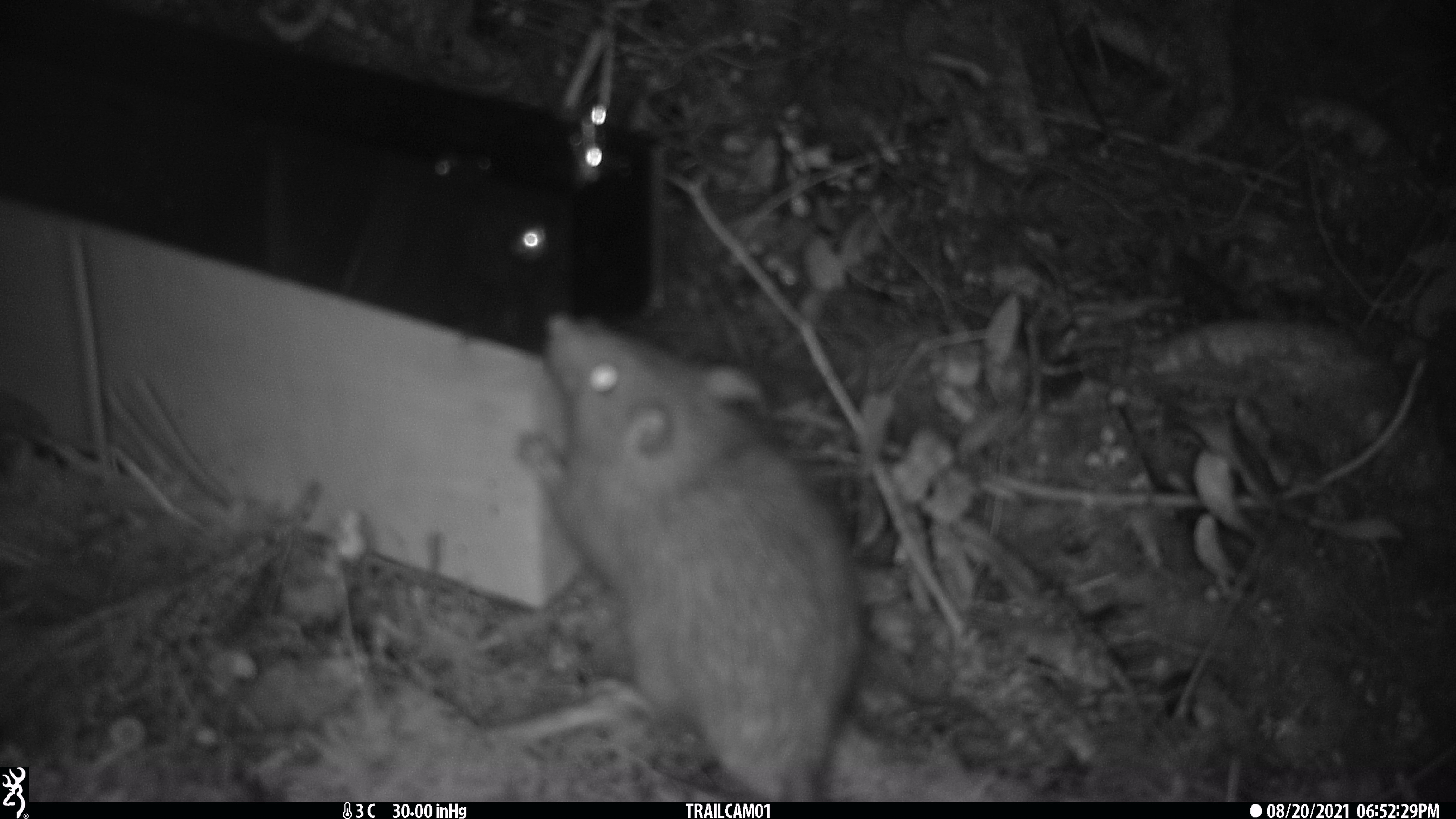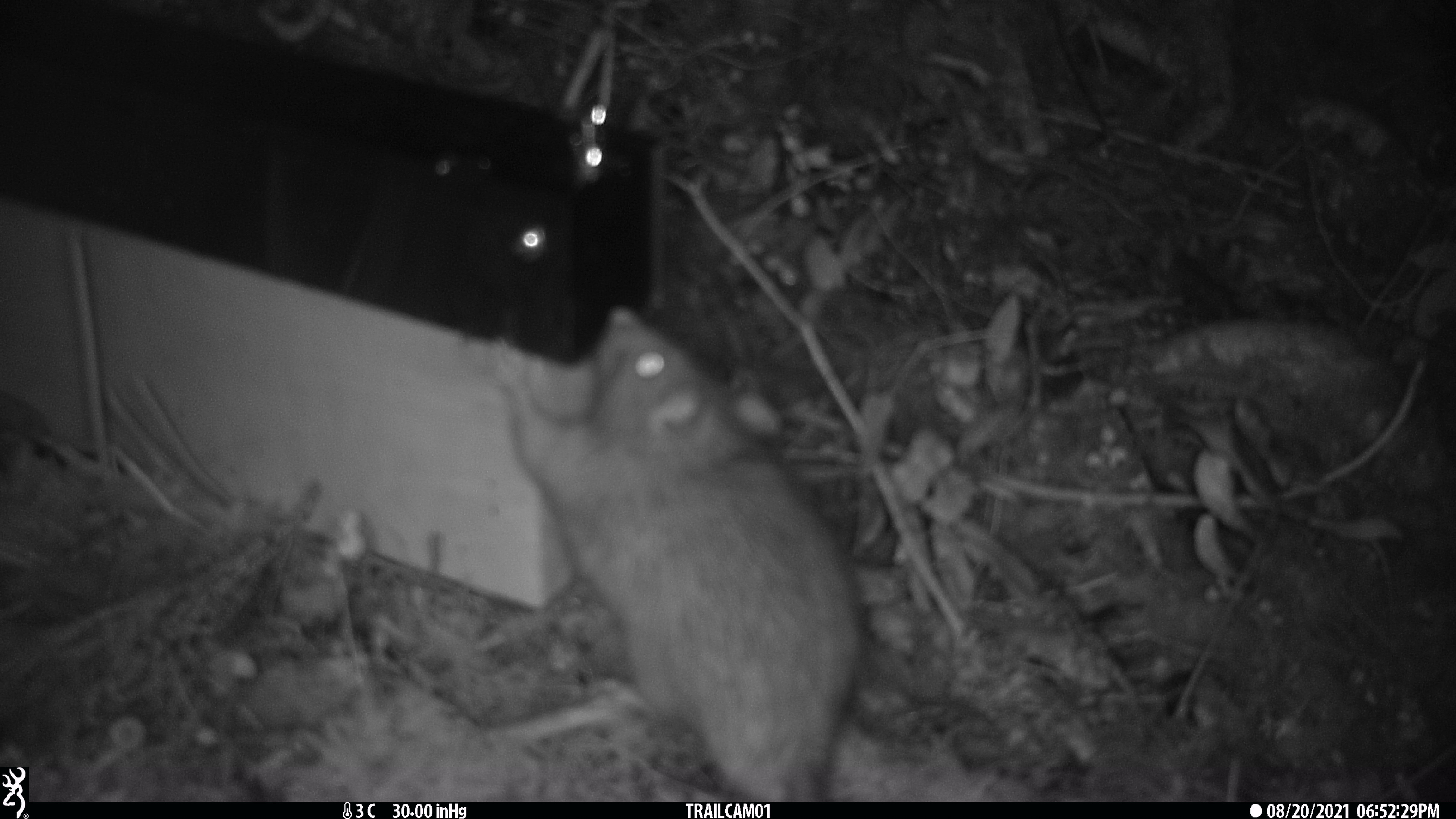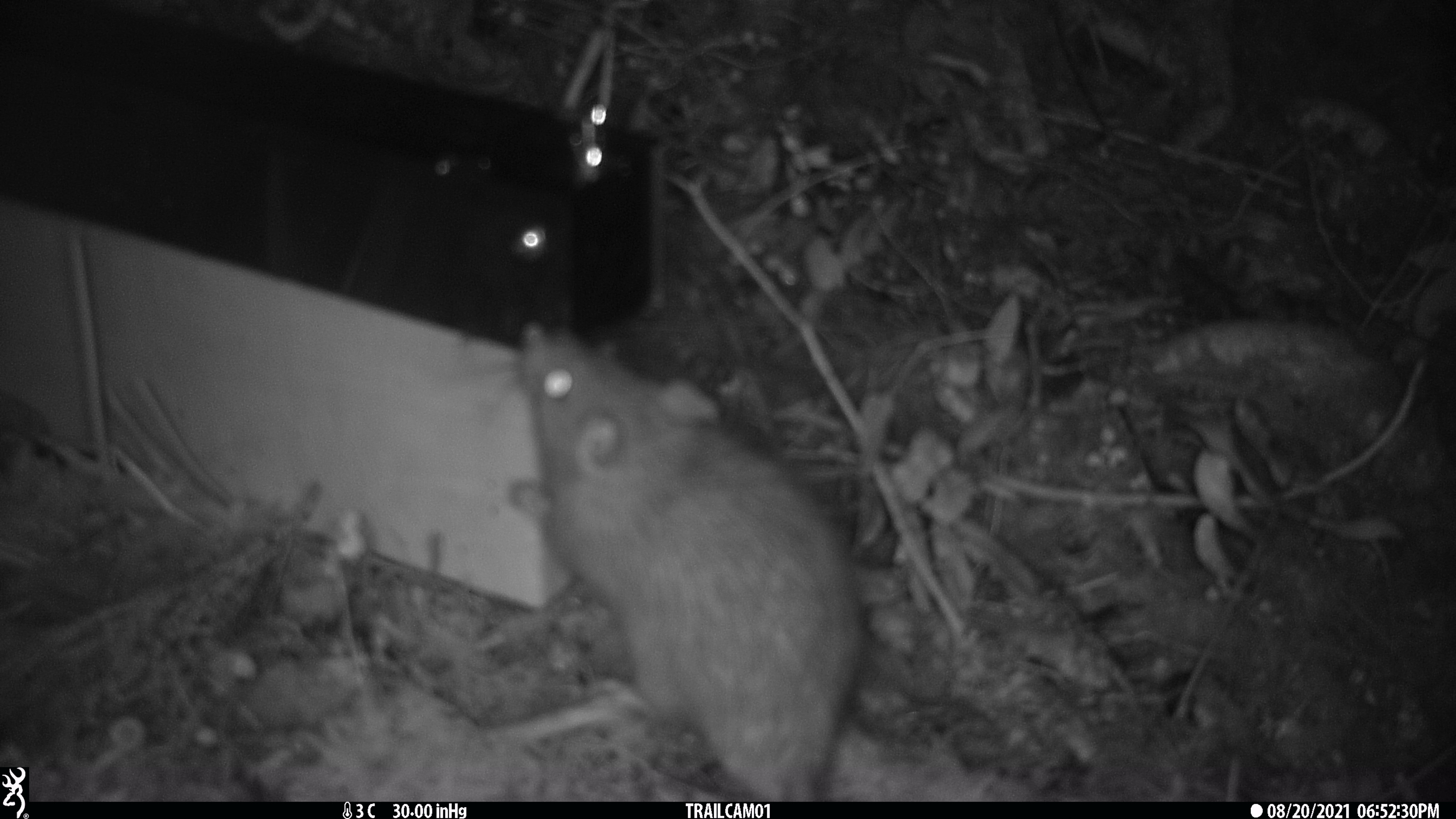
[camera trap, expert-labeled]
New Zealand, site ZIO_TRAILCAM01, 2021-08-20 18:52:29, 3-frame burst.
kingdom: Animalia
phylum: Chordata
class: Mammalia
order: Rodentia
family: Muridae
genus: Rattus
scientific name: Rattus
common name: rat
Rat (Rattus).